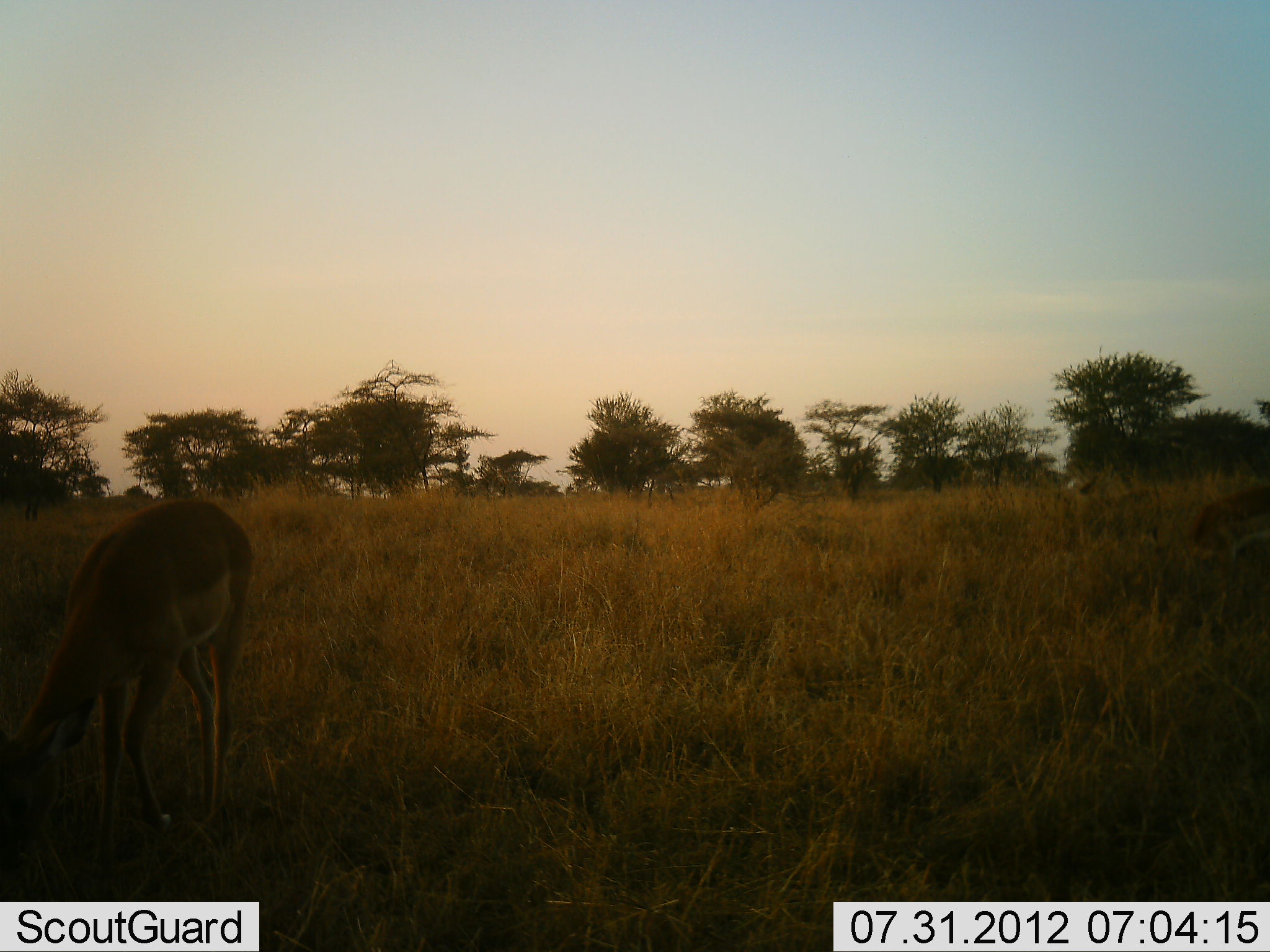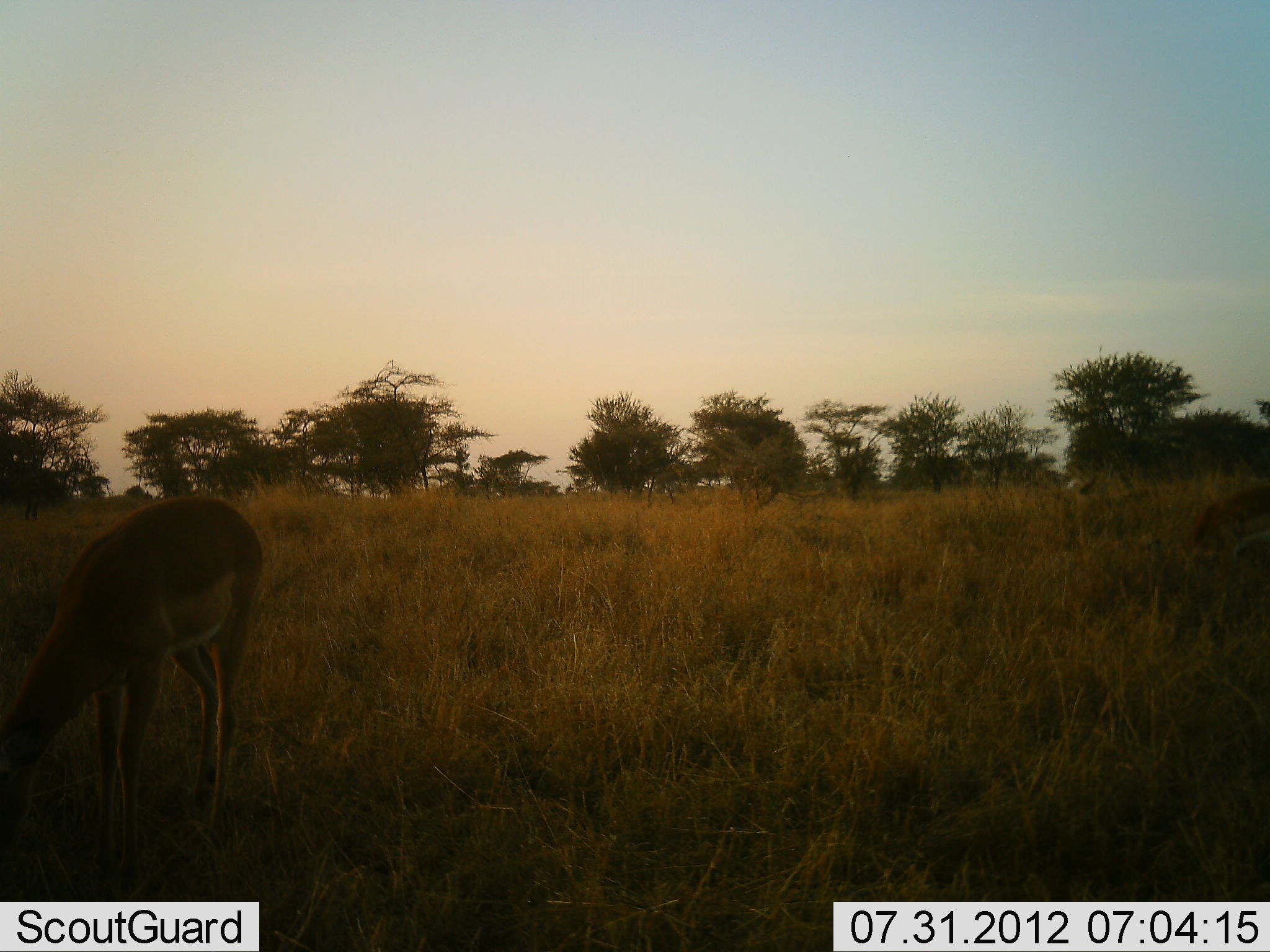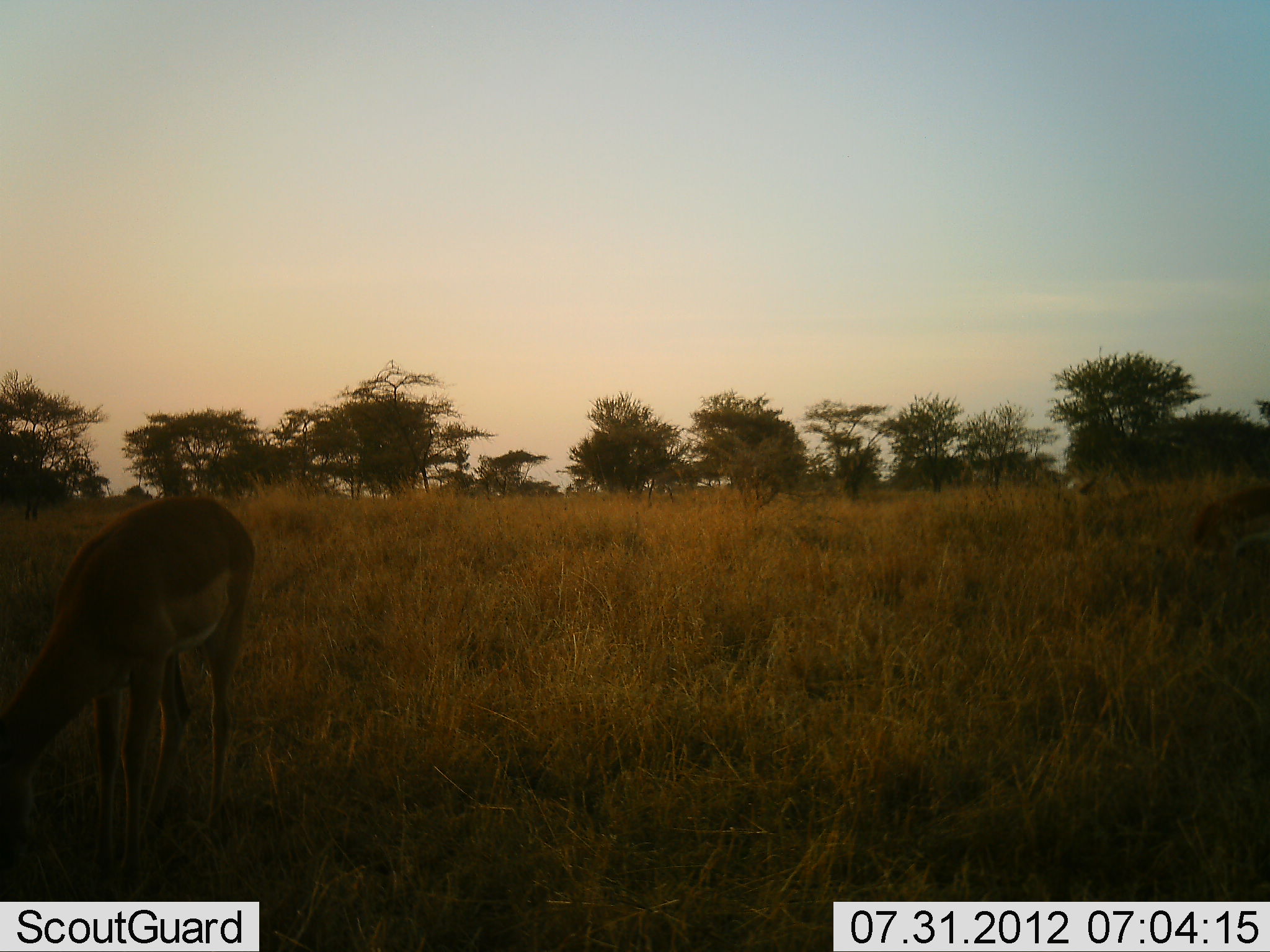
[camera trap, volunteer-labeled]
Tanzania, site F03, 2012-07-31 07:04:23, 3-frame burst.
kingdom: Animalia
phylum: Chordata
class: Mammalia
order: Artiodactyla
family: Bovidae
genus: Aepyceros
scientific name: Aepyceros melampus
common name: impala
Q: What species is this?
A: Impala (Aepyceros melampus).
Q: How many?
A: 1.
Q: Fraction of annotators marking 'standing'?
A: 22%.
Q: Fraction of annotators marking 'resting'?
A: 0%.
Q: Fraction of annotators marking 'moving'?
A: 0%.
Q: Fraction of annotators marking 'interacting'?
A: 0%.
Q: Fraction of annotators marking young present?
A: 0%.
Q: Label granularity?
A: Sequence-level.